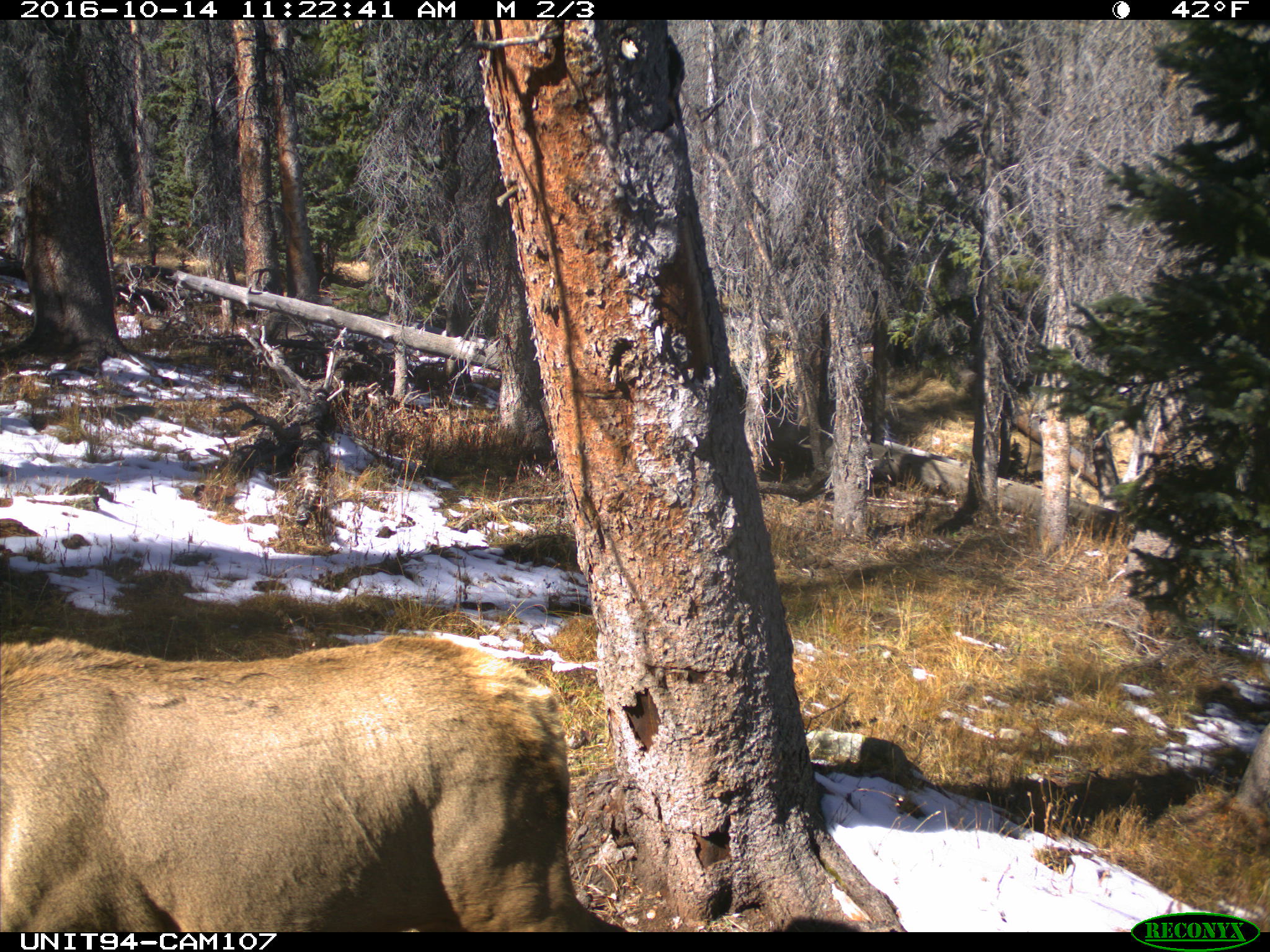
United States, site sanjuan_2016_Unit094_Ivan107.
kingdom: Animalia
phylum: Chordata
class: Mammalia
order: Artiodactyla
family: Cervidae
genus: Cervus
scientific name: Cervus elaphus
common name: red deer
Cervus elaphus (red deer).